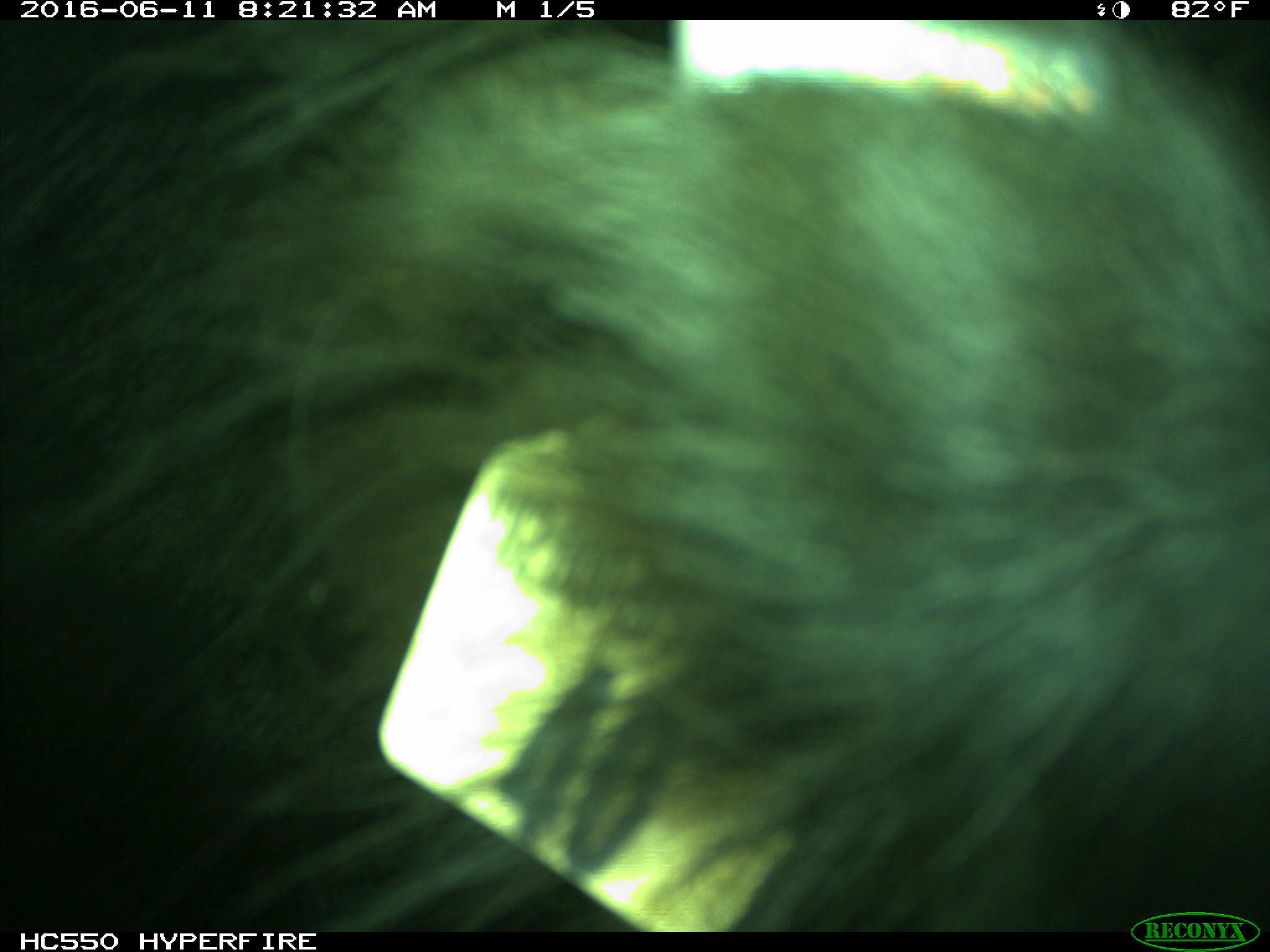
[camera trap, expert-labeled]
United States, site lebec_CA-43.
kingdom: Animalia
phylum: Chordata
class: Mammalia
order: Artiodactyla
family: Bovidae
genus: Bos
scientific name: Bos taurus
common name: domestic cow